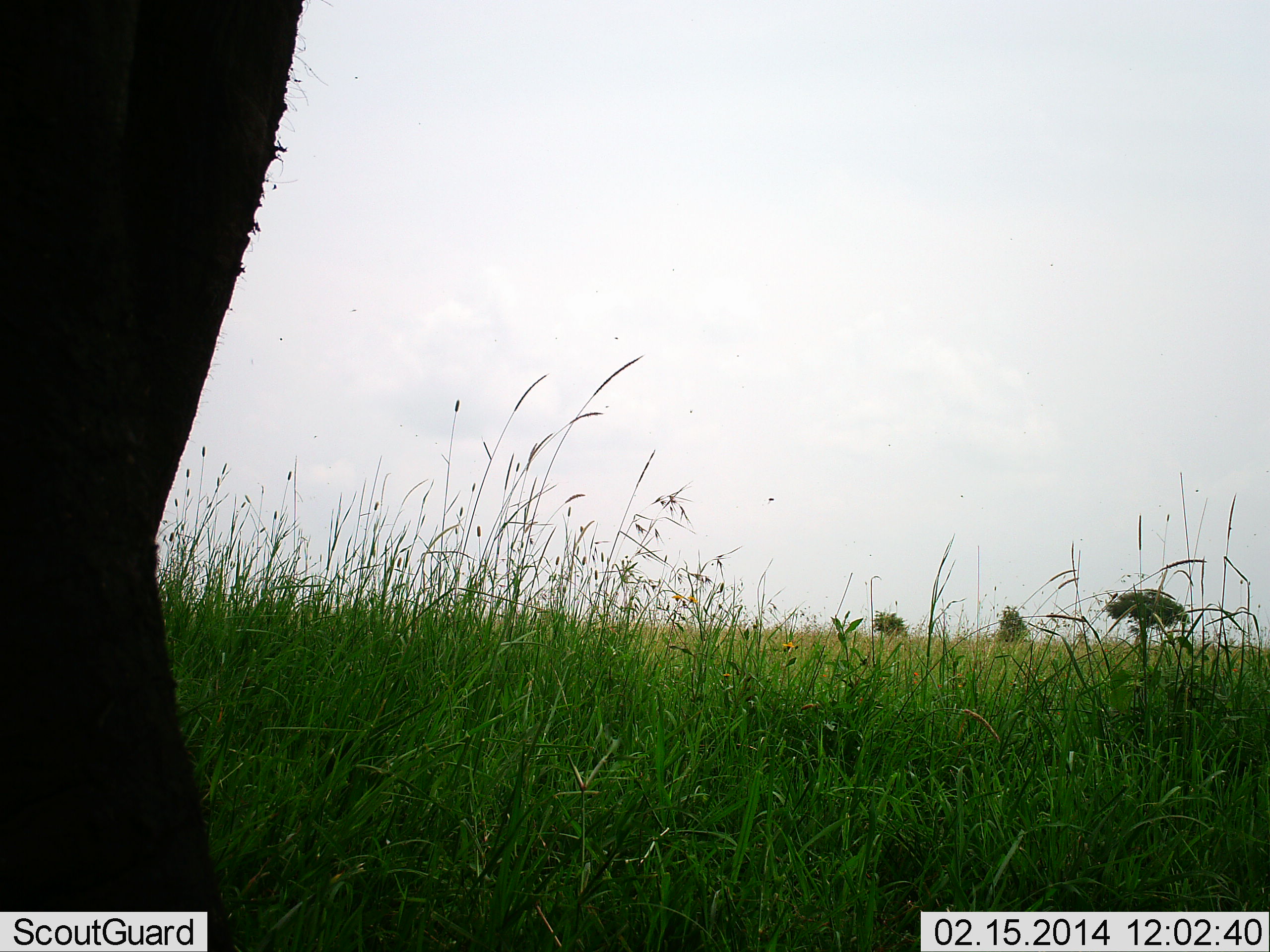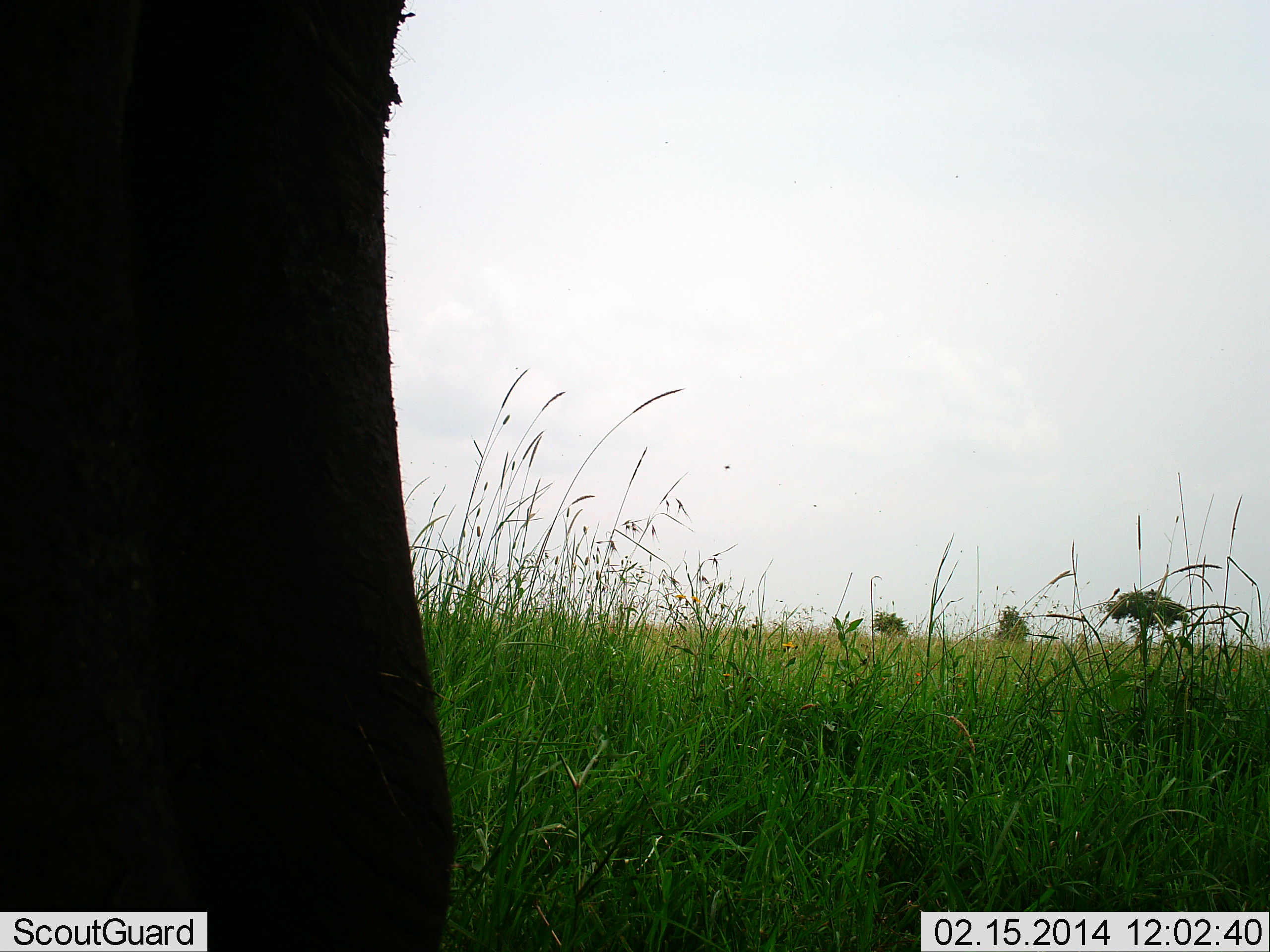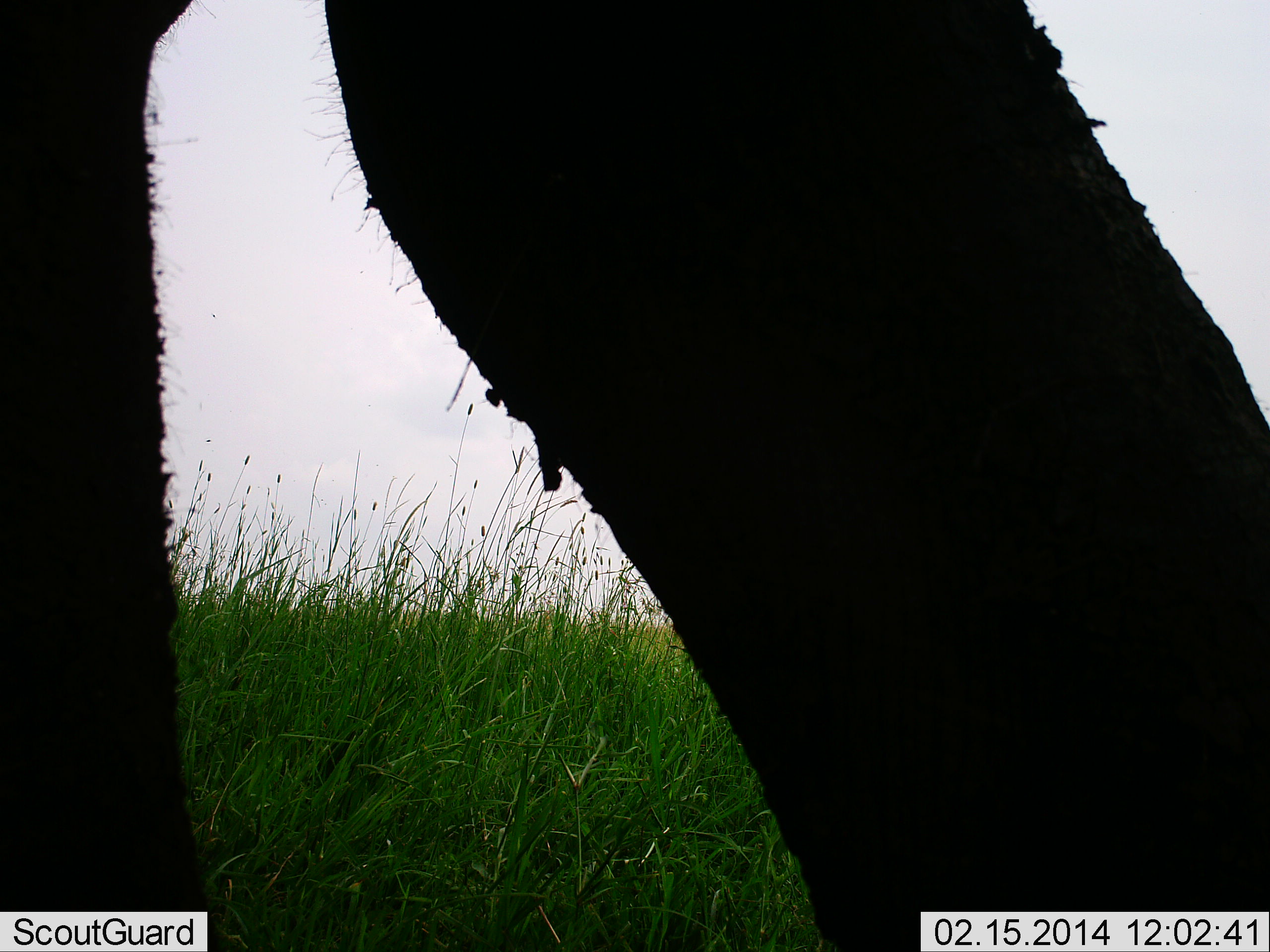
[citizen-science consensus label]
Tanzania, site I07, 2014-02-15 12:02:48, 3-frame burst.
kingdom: Animalia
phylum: Chordata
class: Mammalia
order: Proboscidea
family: Elephantidae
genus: Loxodonta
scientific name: Loxodonta africana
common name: african bush elephant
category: elephant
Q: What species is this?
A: Elephant (african bush elephant) (Loxodonta africana).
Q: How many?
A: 1.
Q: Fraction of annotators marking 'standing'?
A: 21%.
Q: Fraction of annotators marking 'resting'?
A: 0%.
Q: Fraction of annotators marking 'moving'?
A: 70%.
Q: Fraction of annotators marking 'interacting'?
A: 3%.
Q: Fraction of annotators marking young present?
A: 0%.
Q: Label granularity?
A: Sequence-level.